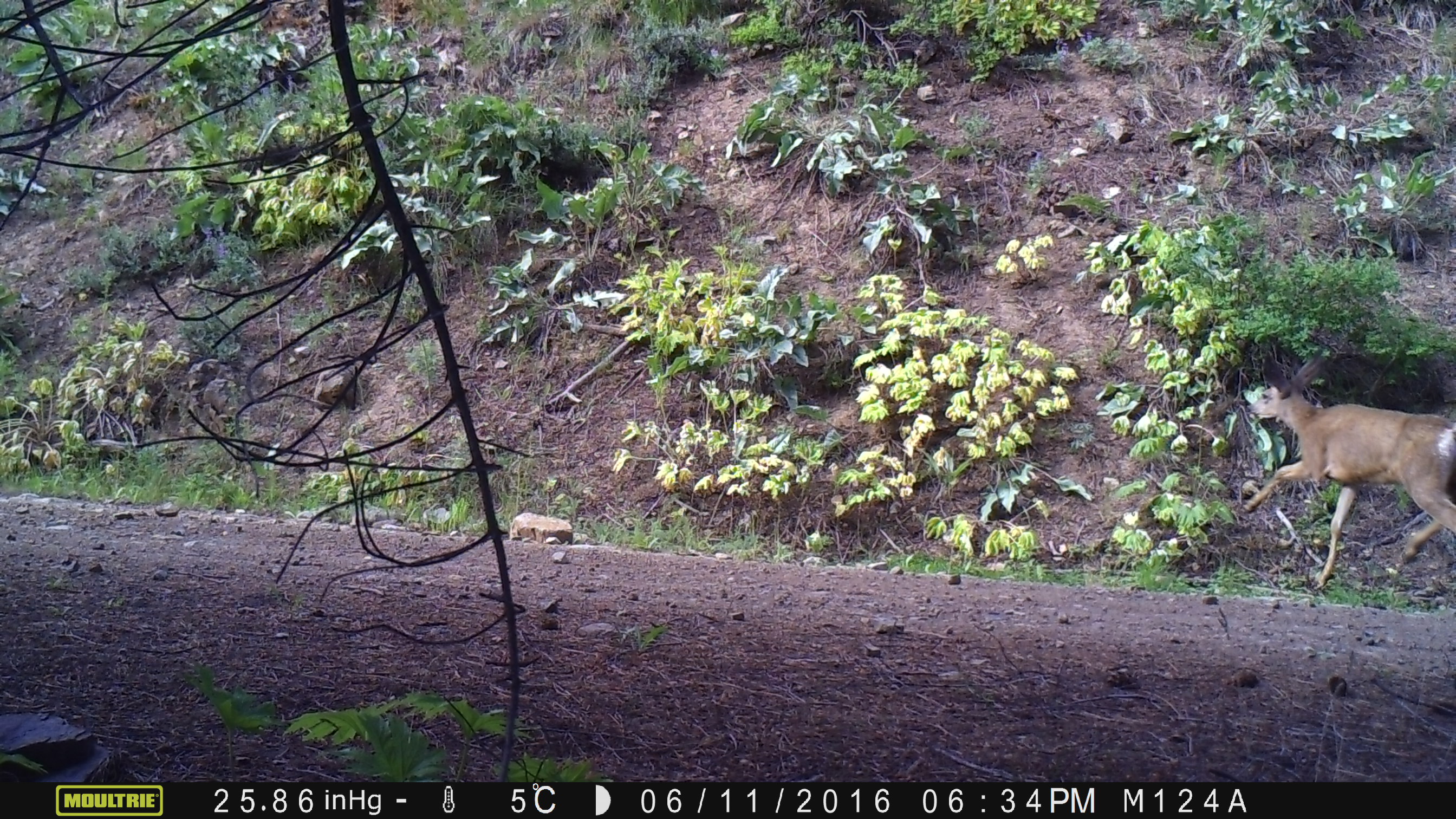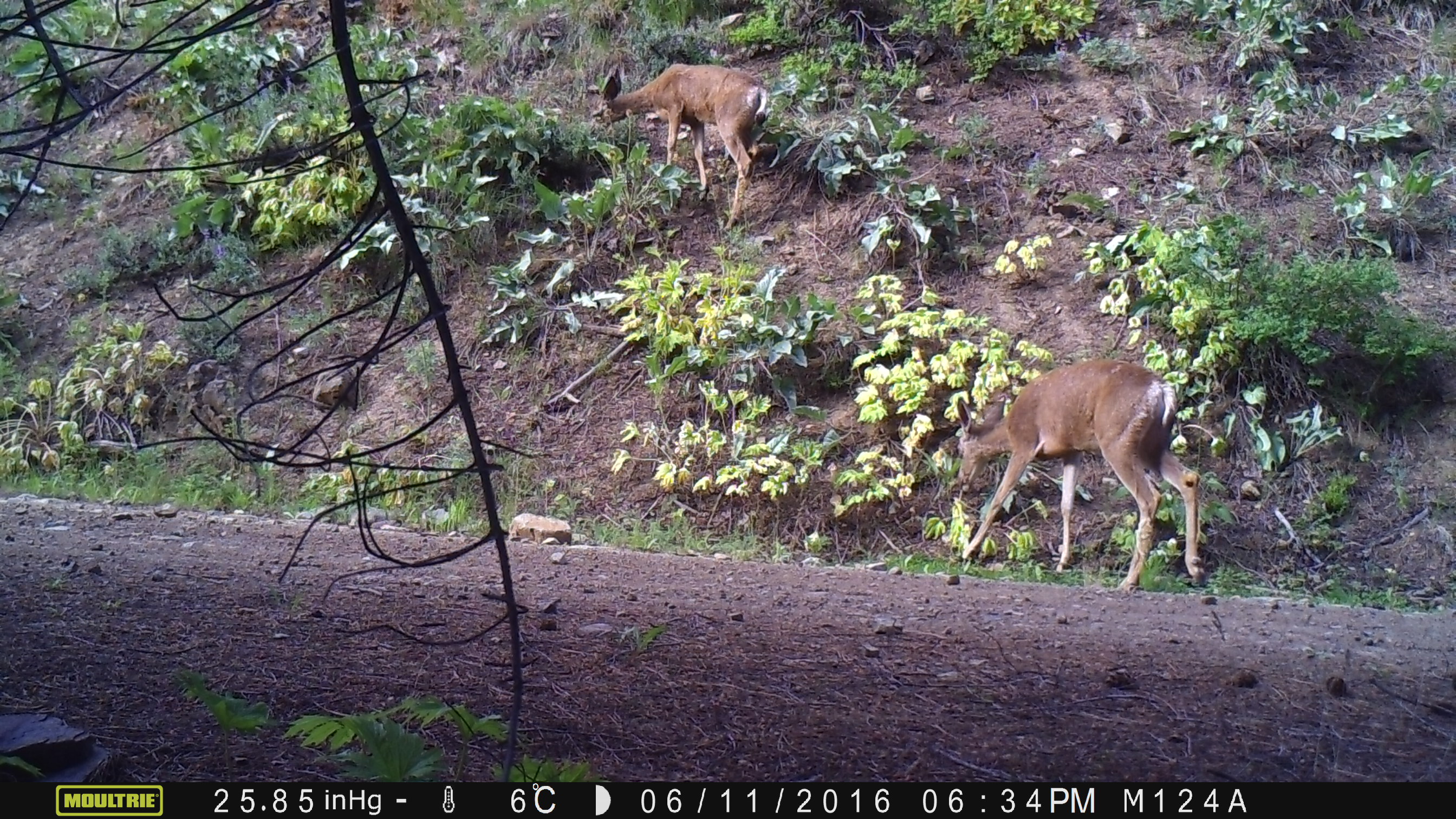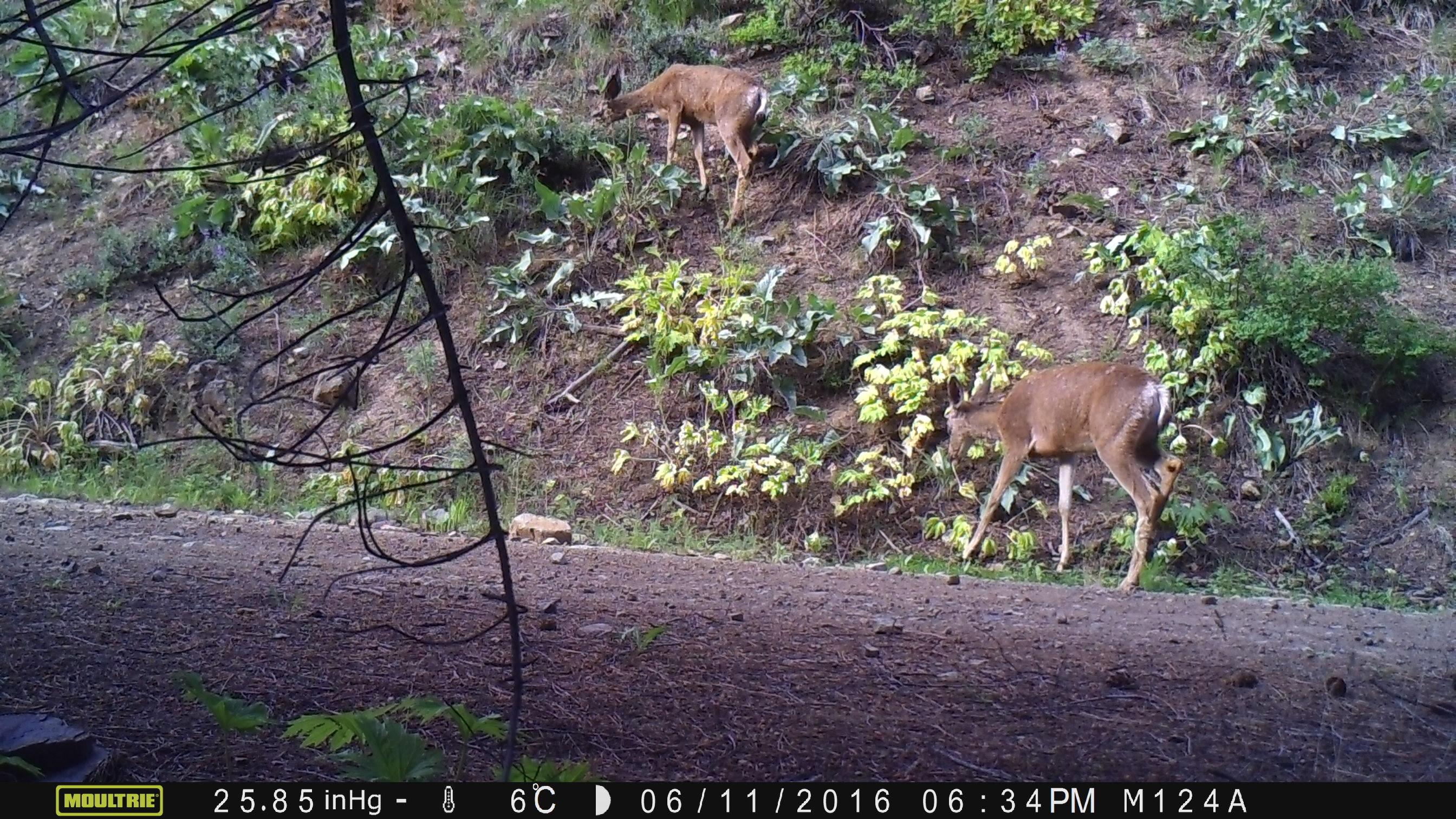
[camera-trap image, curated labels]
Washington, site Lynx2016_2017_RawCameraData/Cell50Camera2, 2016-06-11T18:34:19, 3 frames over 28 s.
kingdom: Animalia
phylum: Chordata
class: Mammalia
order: Artiodactyla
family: Cervidae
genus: Odocoileus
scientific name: Odocoileus hemionus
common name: mule deer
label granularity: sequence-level